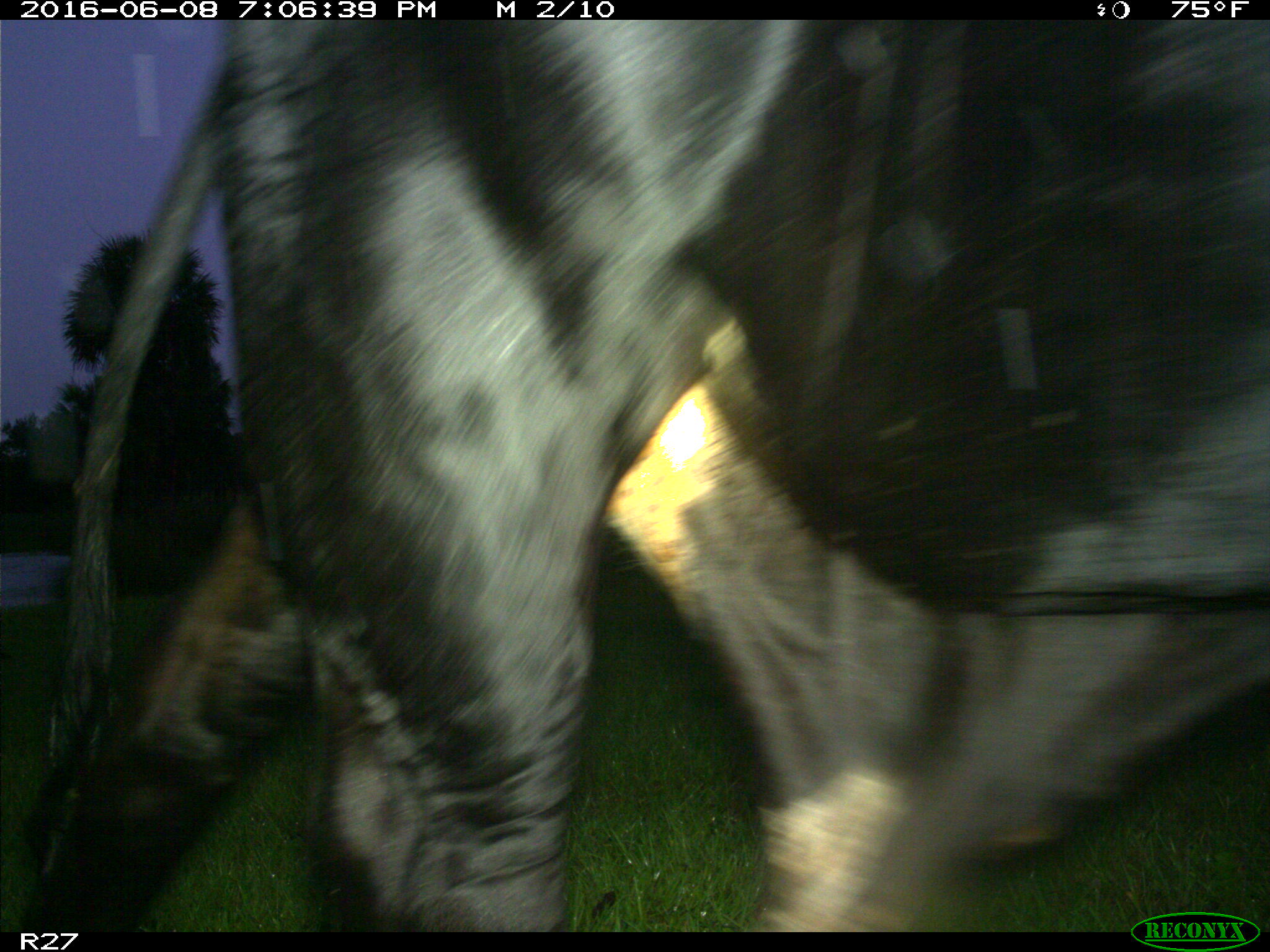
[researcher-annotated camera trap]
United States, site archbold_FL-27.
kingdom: Animalia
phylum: Chordata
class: Mammalia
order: Artiodactyla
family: Bovidae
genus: Bos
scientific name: Bos taurus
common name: domestic cow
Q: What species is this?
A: Bos taurus (domestic cow).